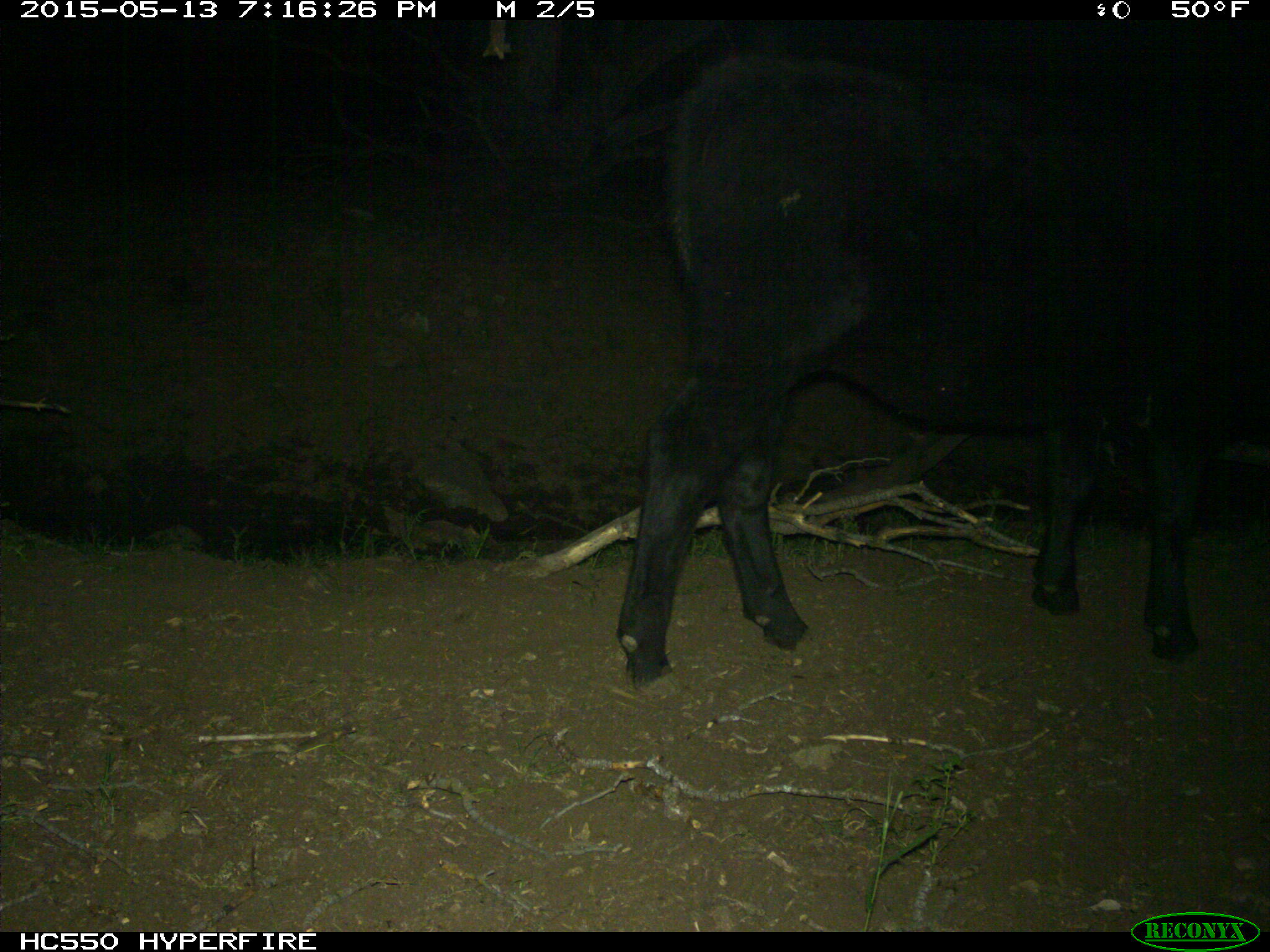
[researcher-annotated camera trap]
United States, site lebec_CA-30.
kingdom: Animalia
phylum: Chordata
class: Mammalia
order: Artiodactyla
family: Bovidae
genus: Bos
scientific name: Bos taurus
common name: domestic cow